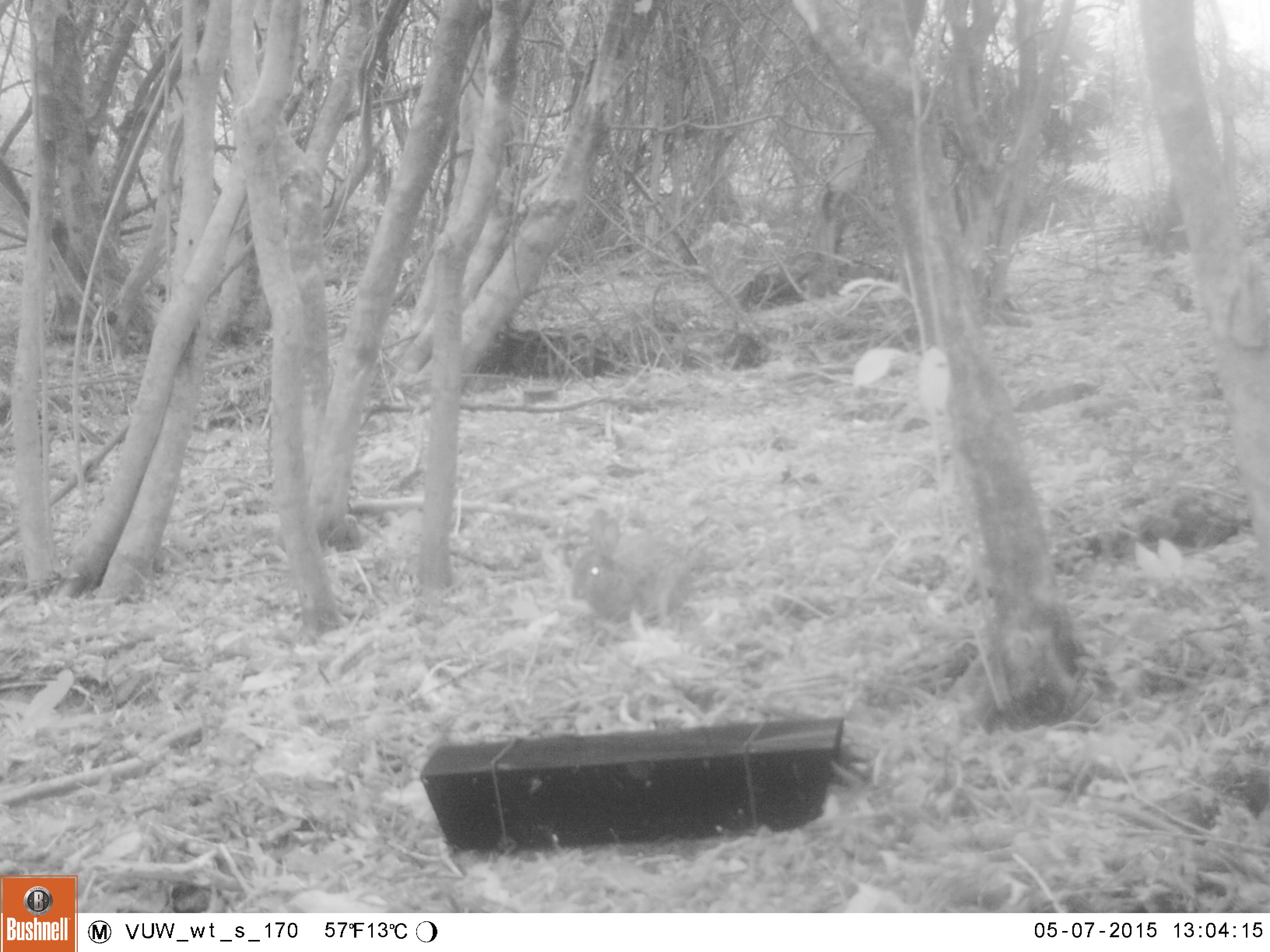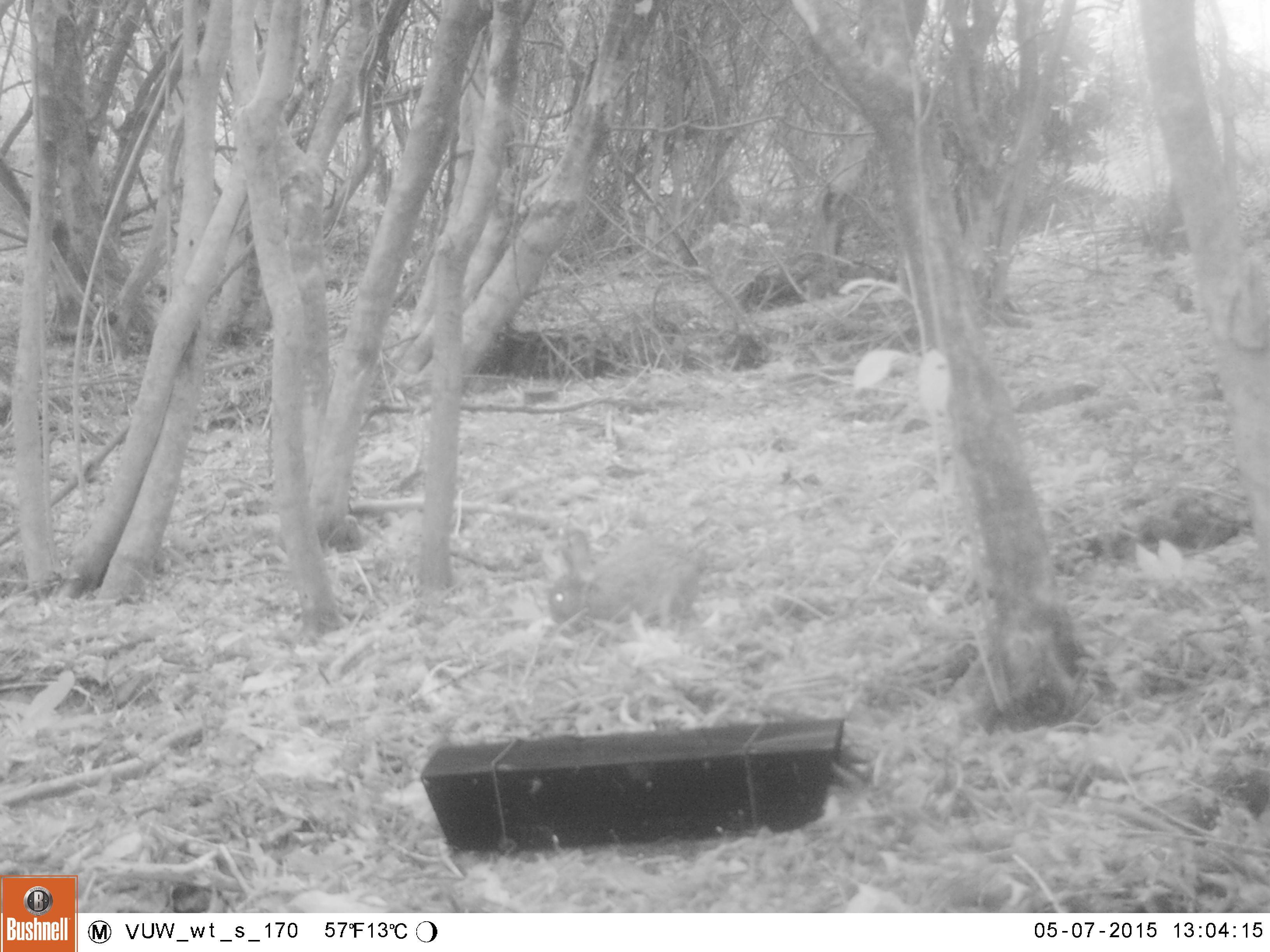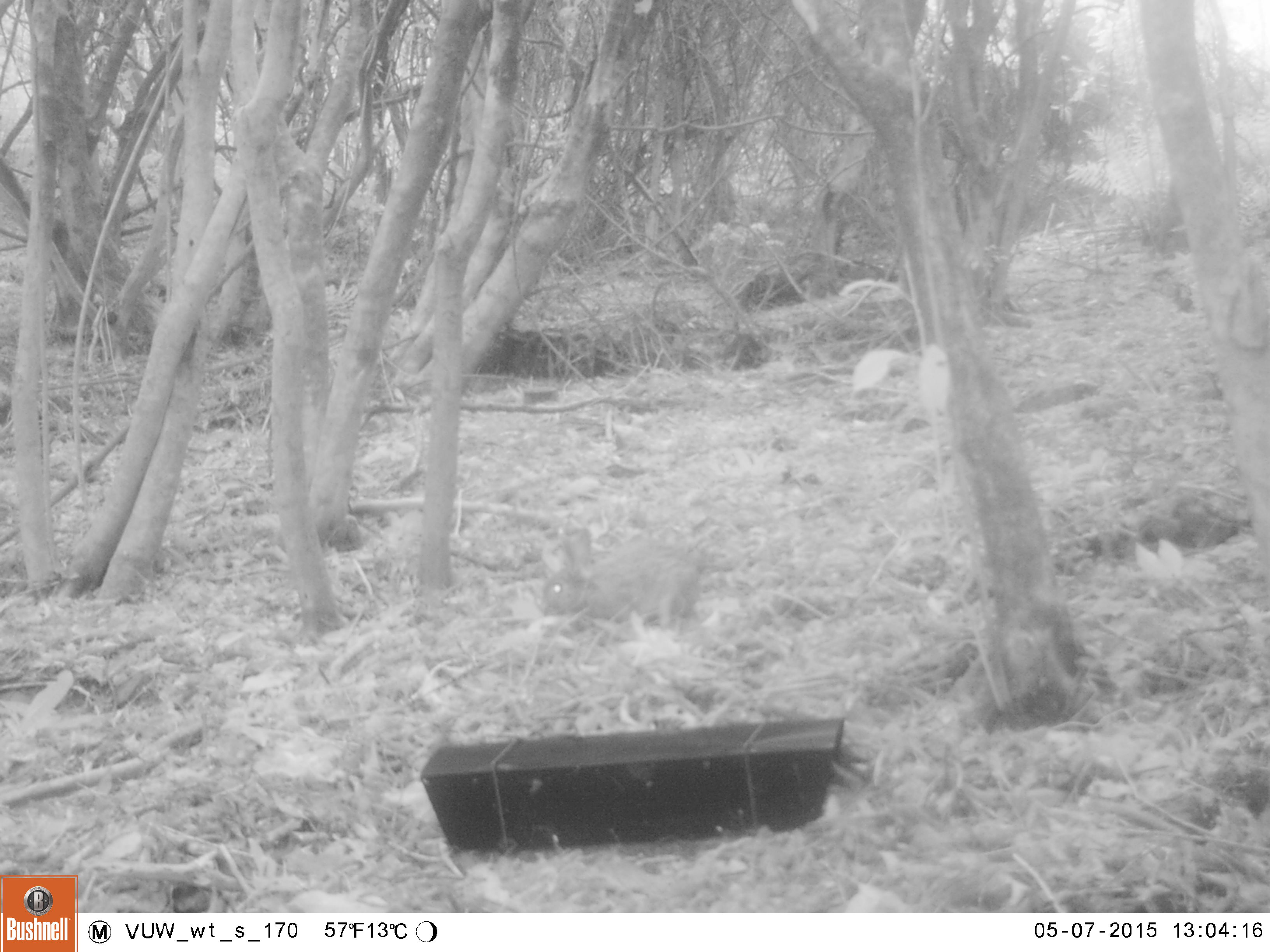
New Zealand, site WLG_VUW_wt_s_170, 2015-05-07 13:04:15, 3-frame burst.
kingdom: Animalia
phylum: Chordata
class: Mammalia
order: Lagomorpha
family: Leporidae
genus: Oryctolagus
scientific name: Oryctolagus cuniculus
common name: european rabbit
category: rabbit